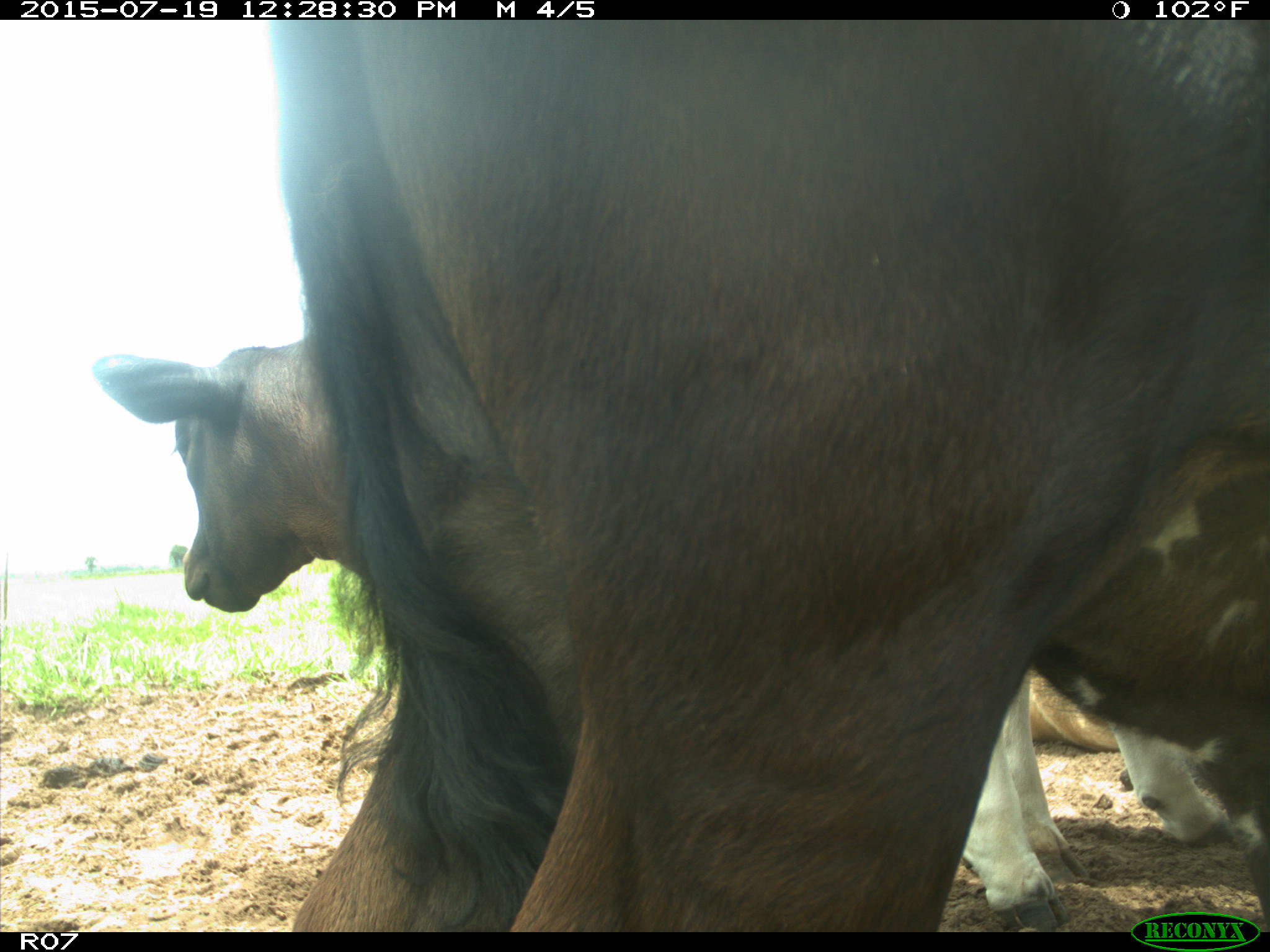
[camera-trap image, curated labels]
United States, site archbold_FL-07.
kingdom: Animalia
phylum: Chordata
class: Mammalia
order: Artiodactyla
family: Bovidae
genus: Bos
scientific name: Bos taurus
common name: domestic cow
Bos taurus (domestic cow).